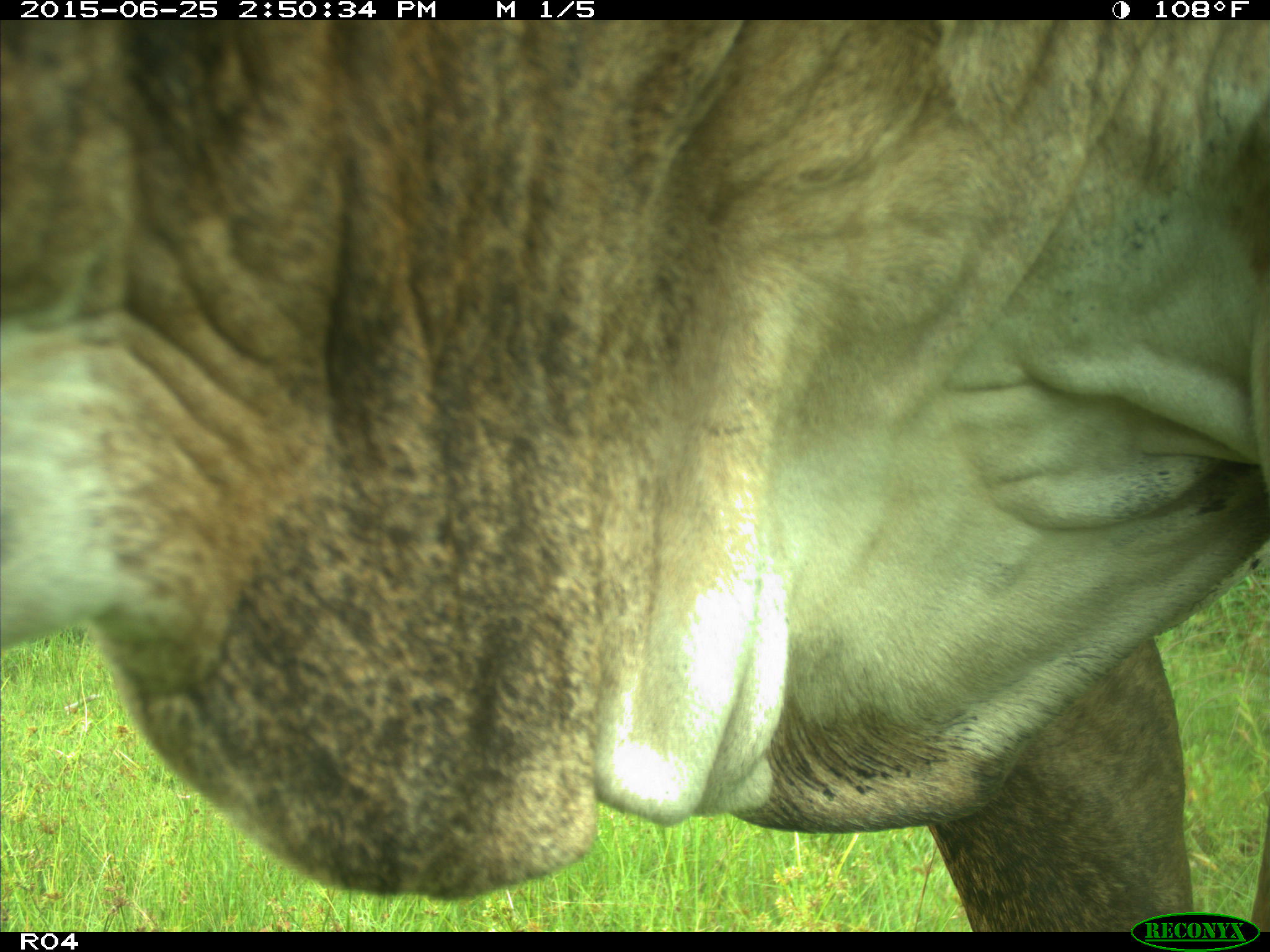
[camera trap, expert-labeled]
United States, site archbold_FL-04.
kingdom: Animalia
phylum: Chordata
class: Mammalia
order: Artiodactyla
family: Bovidae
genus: Bos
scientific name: Bos taurus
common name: domestic cow